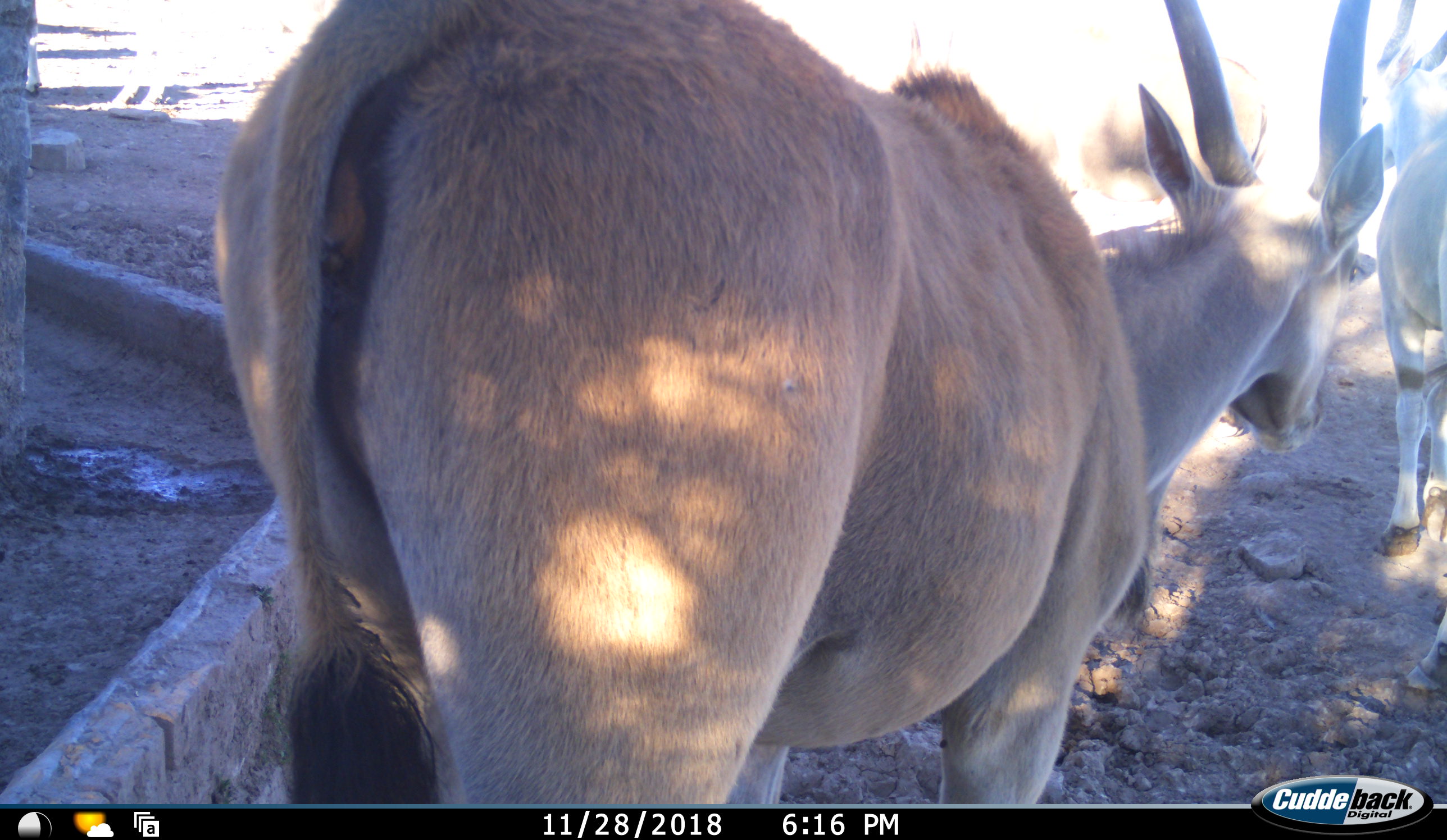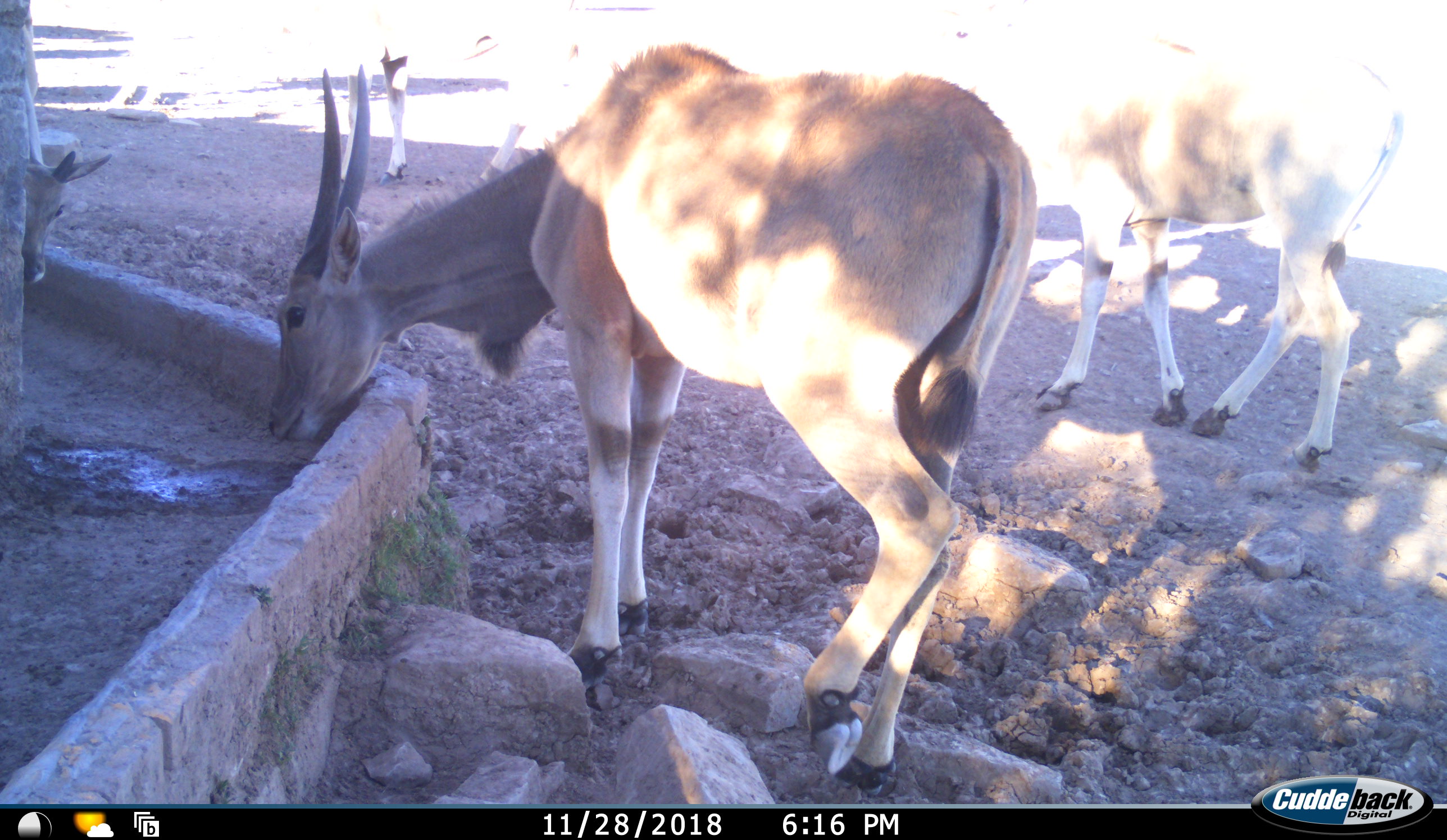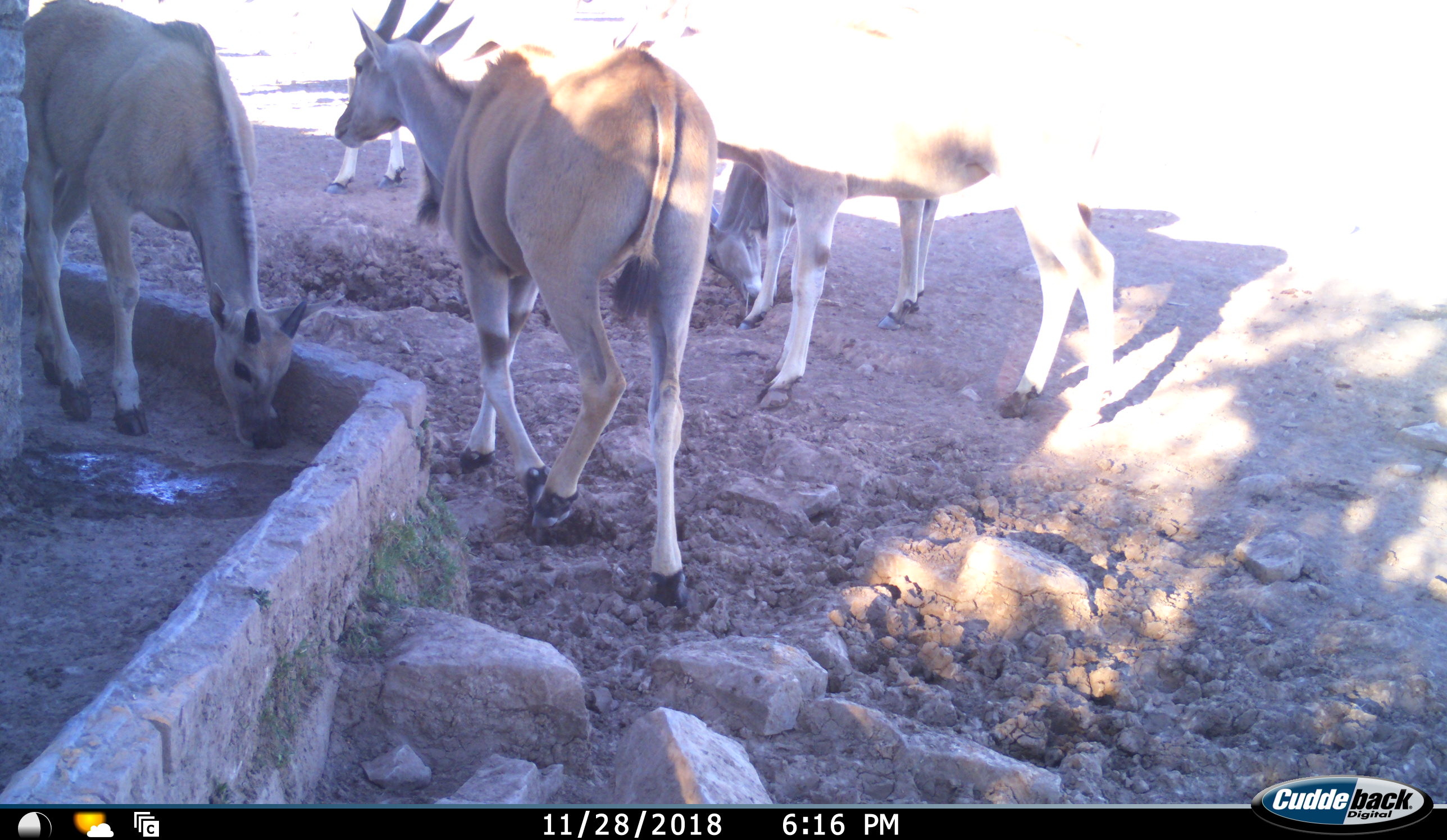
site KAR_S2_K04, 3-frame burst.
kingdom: Animalia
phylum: Chordata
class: Mammalia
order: Artiodactyla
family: Bovidae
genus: Tragelaphus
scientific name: Tragelaphus oryx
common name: eland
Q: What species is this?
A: Eland (Tragelaphus oryx).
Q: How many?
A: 5.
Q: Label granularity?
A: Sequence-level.